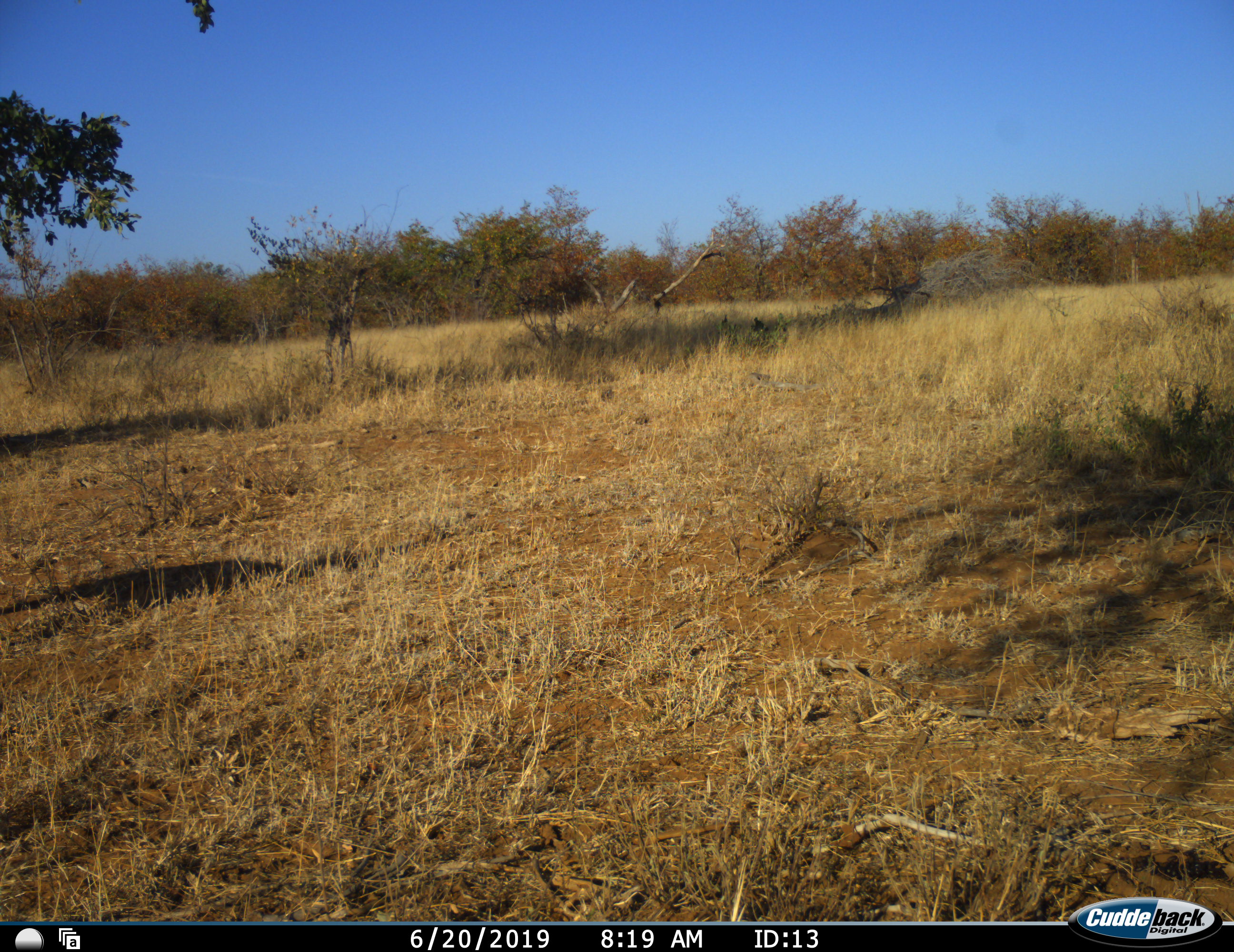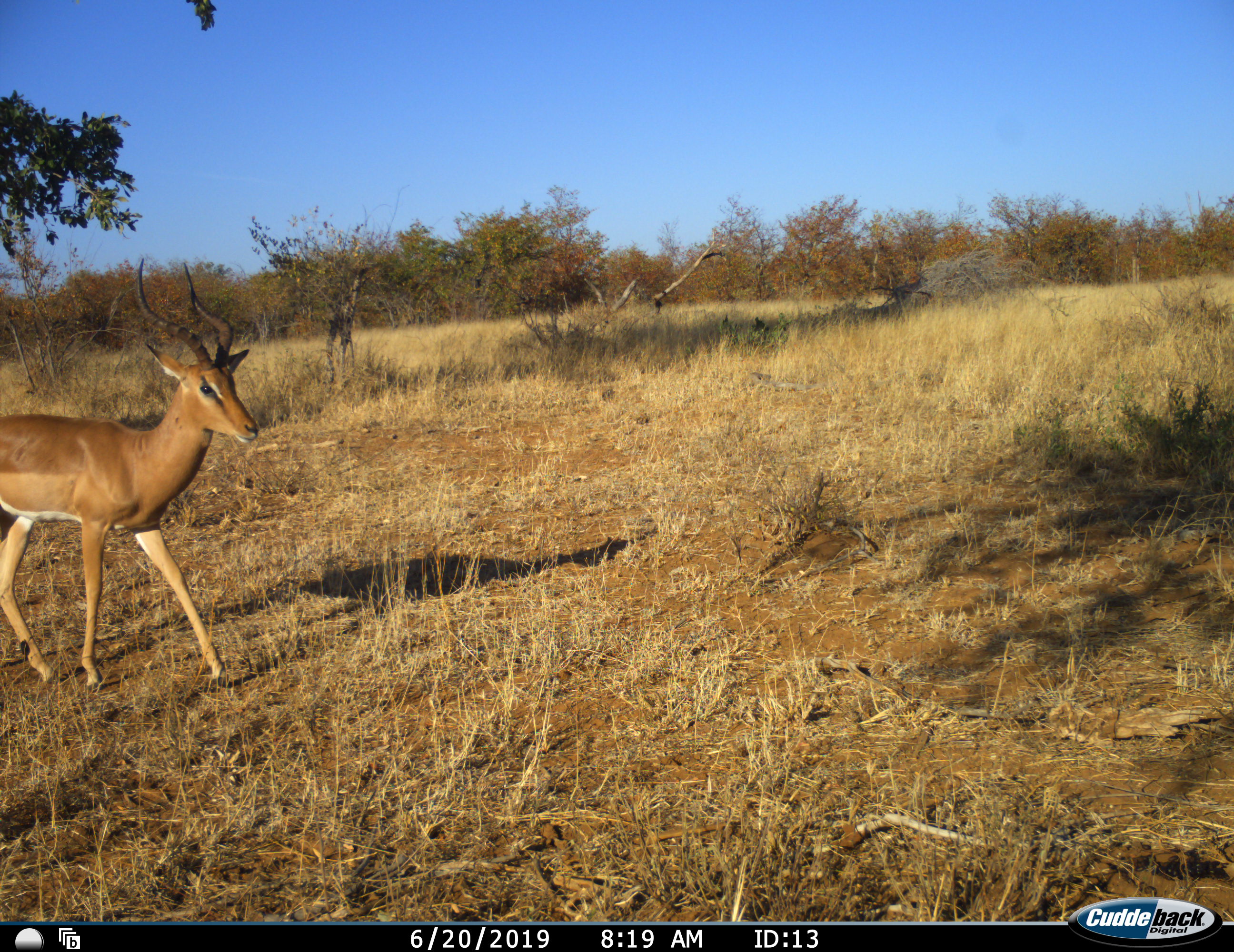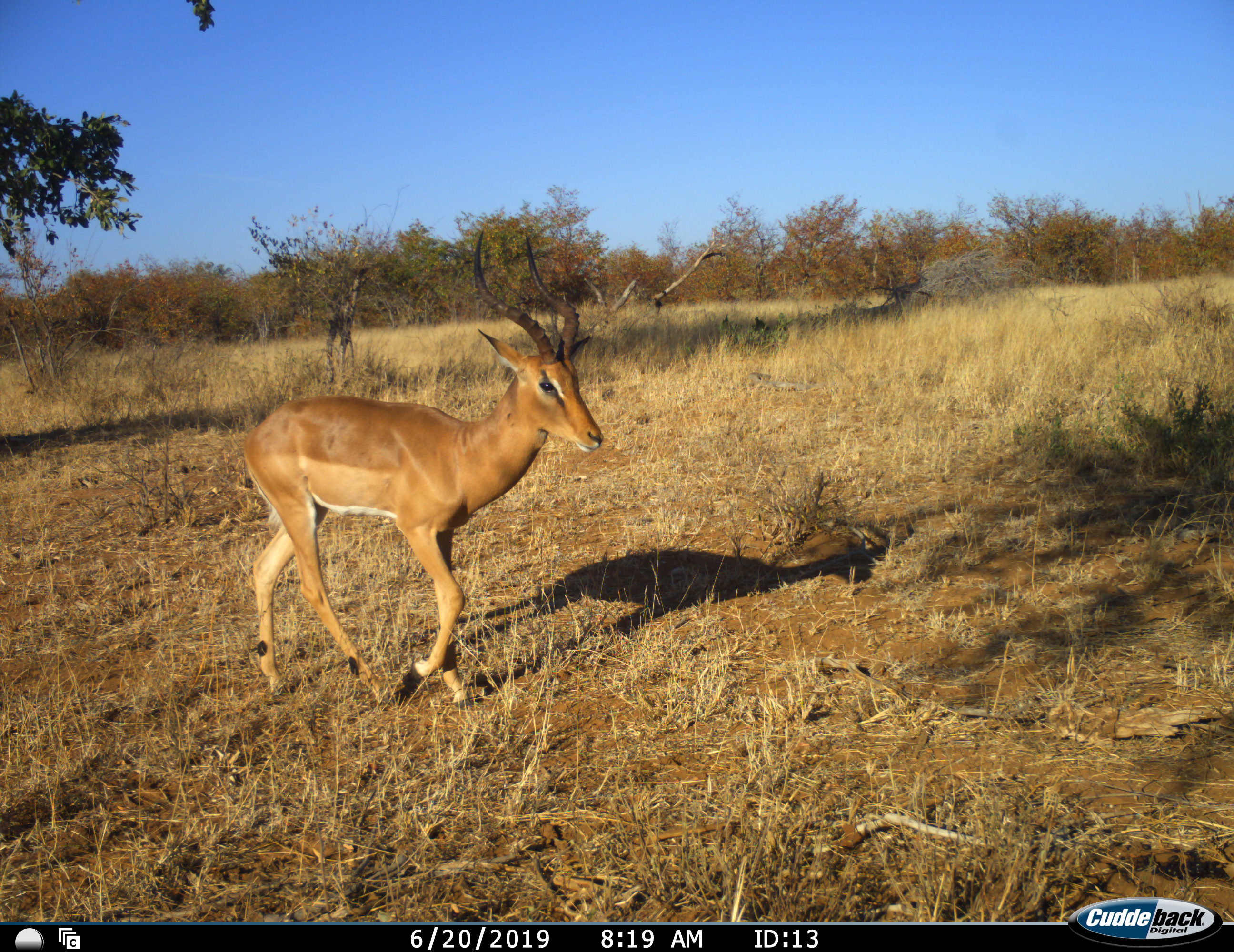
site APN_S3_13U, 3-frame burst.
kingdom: Animalia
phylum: Chordata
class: Mammalia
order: Artiodactyla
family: Bovidae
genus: Aepyceros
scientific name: Aepyceros melampus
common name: impala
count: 1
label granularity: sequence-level